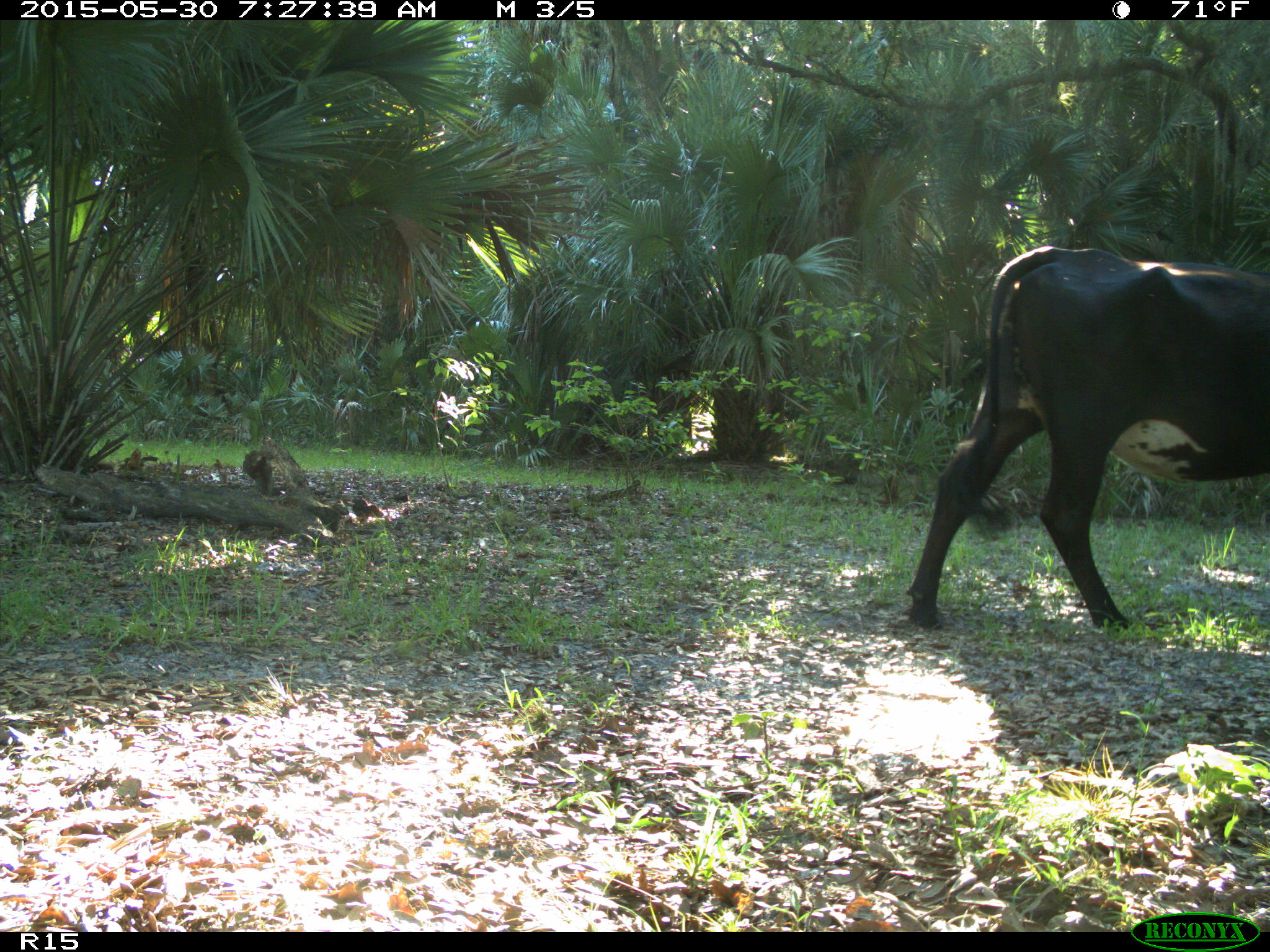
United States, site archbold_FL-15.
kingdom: Animalia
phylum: Chordata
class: Mammalia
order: Artiodactyla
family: Bovidae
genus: Bos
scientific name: Bos taurus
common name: domestic cow